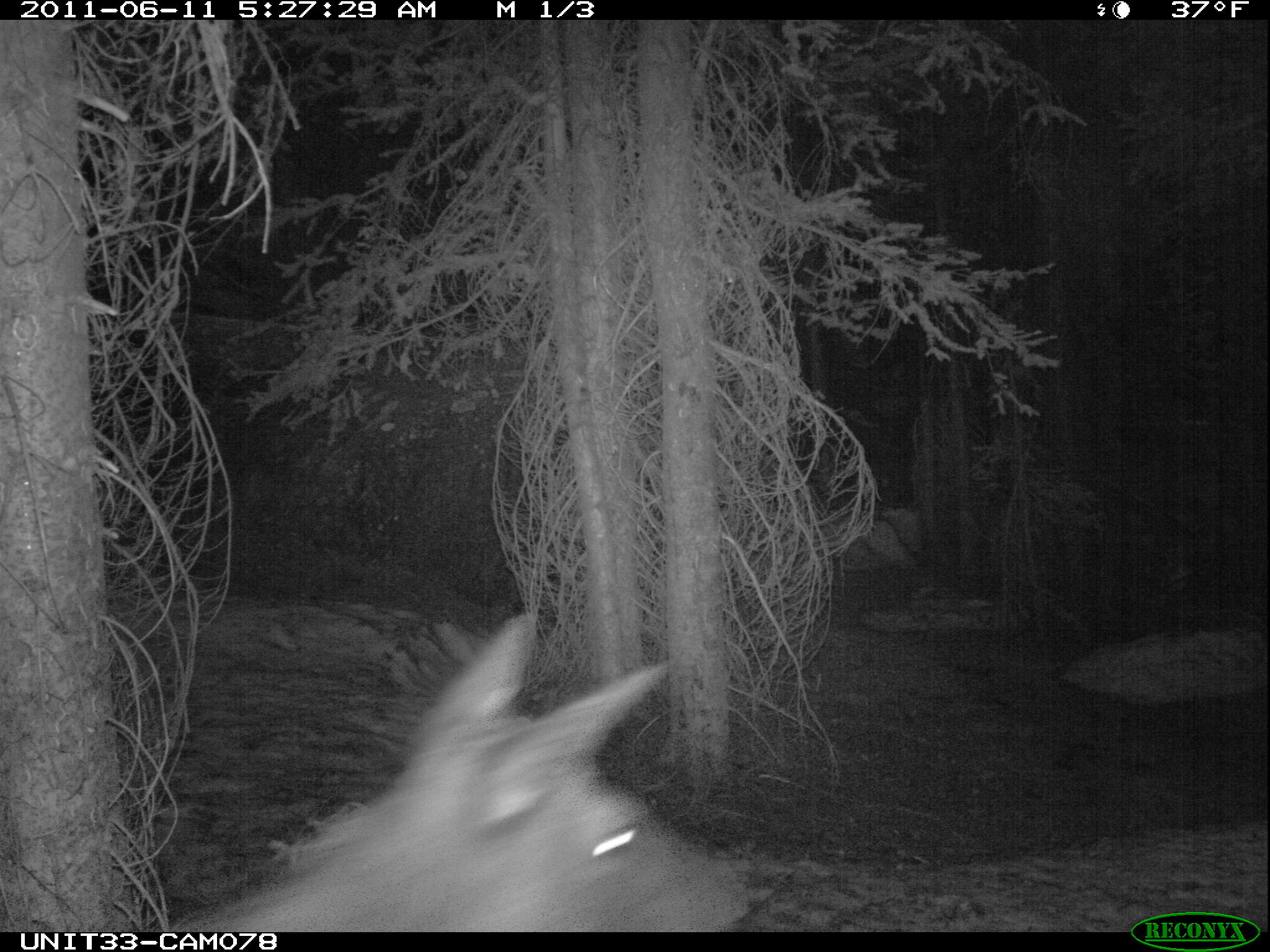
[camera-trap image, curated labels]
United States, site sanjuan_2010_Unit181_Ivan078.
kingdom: Animalia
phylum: Chordata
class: Mammalia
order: Artiodactyla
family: Cervidae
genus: Cervus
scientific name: Cervus elaphus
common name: red deer